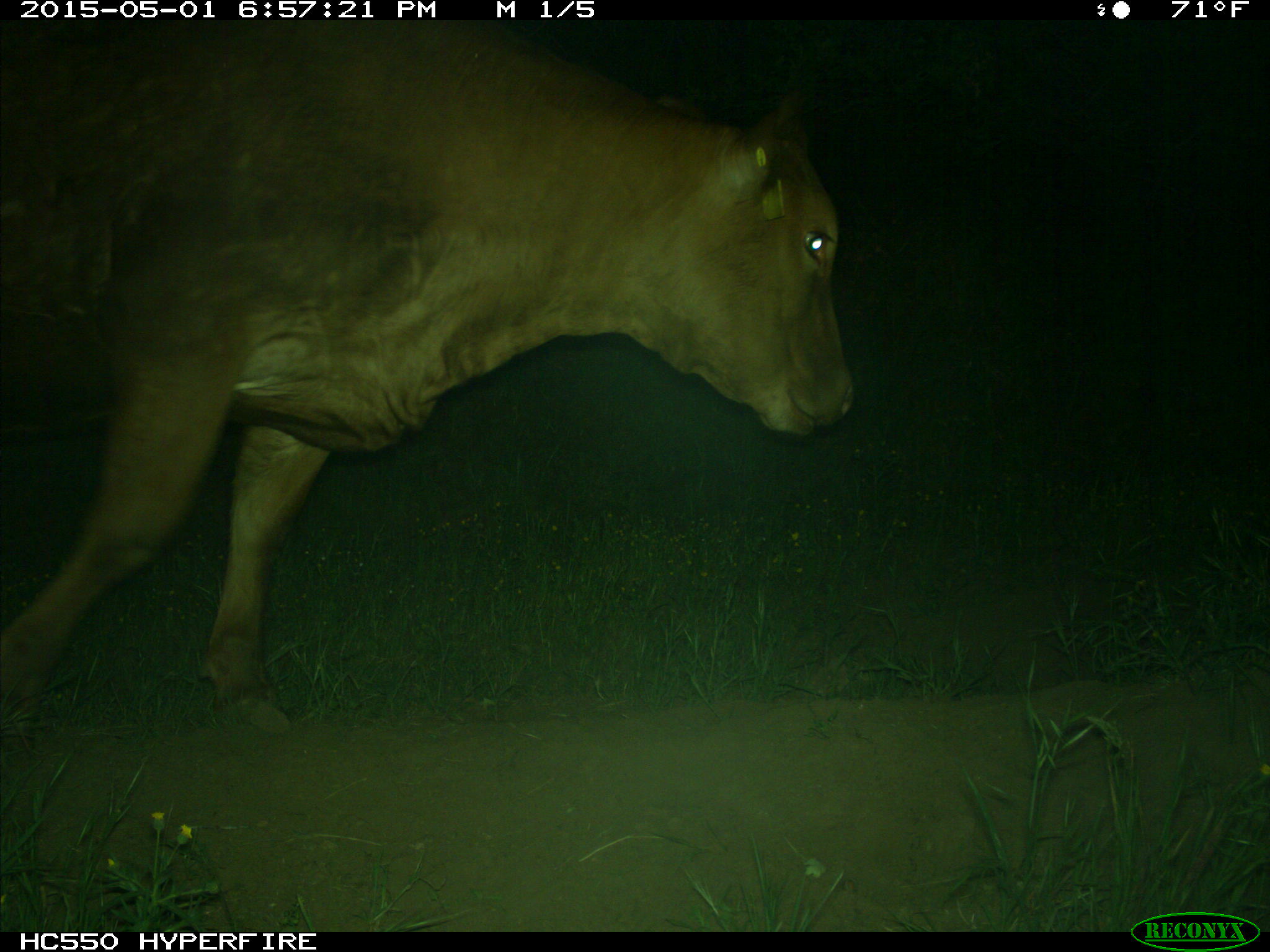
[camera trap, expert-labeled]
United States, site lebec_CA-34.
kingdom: Animalia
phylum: Chordata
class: Mammalia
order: Artiodactyla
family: Bovidae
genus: Bos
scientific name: Bos taurus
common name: domestic cow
Bos taurus (domestic cow).